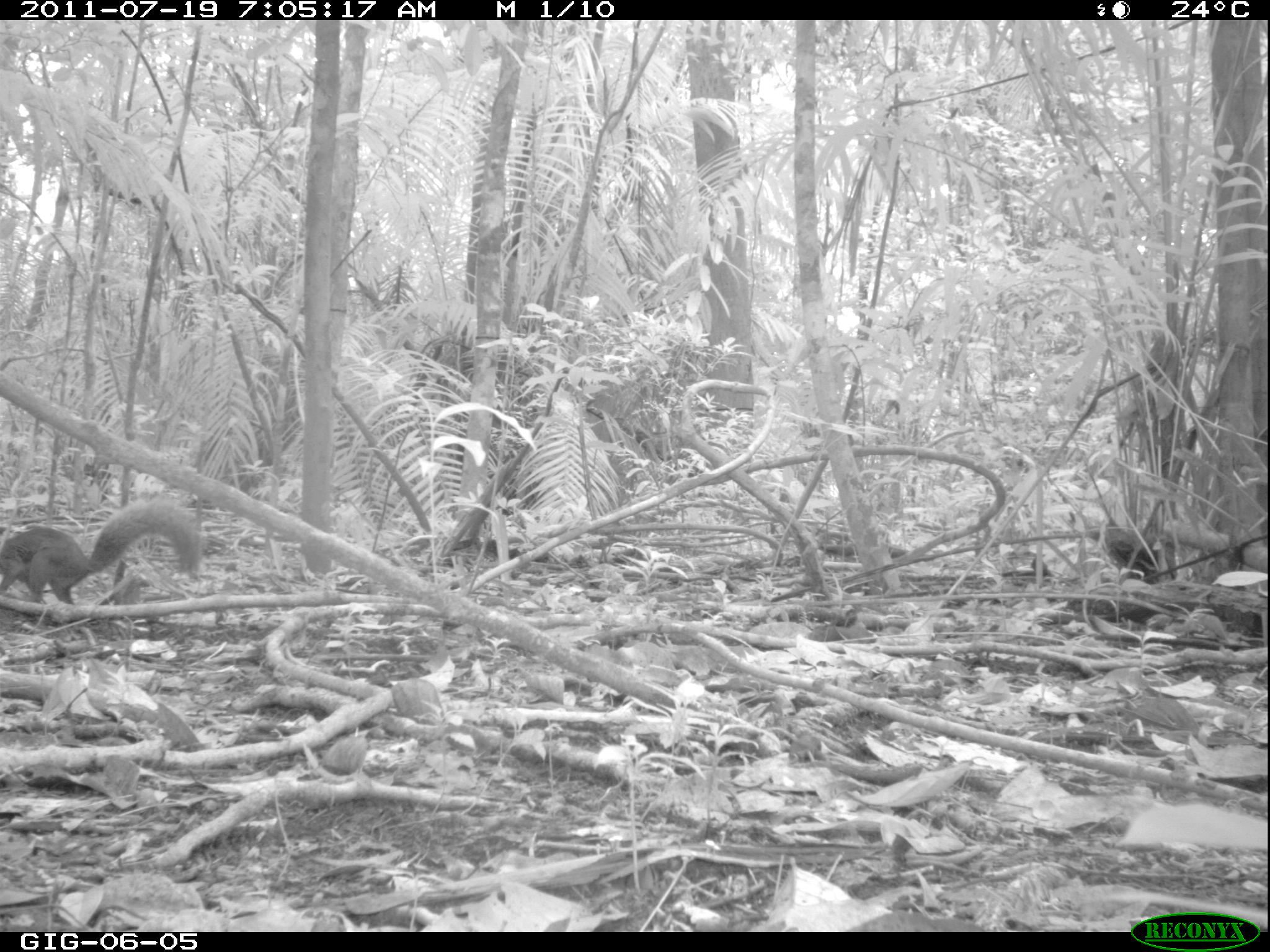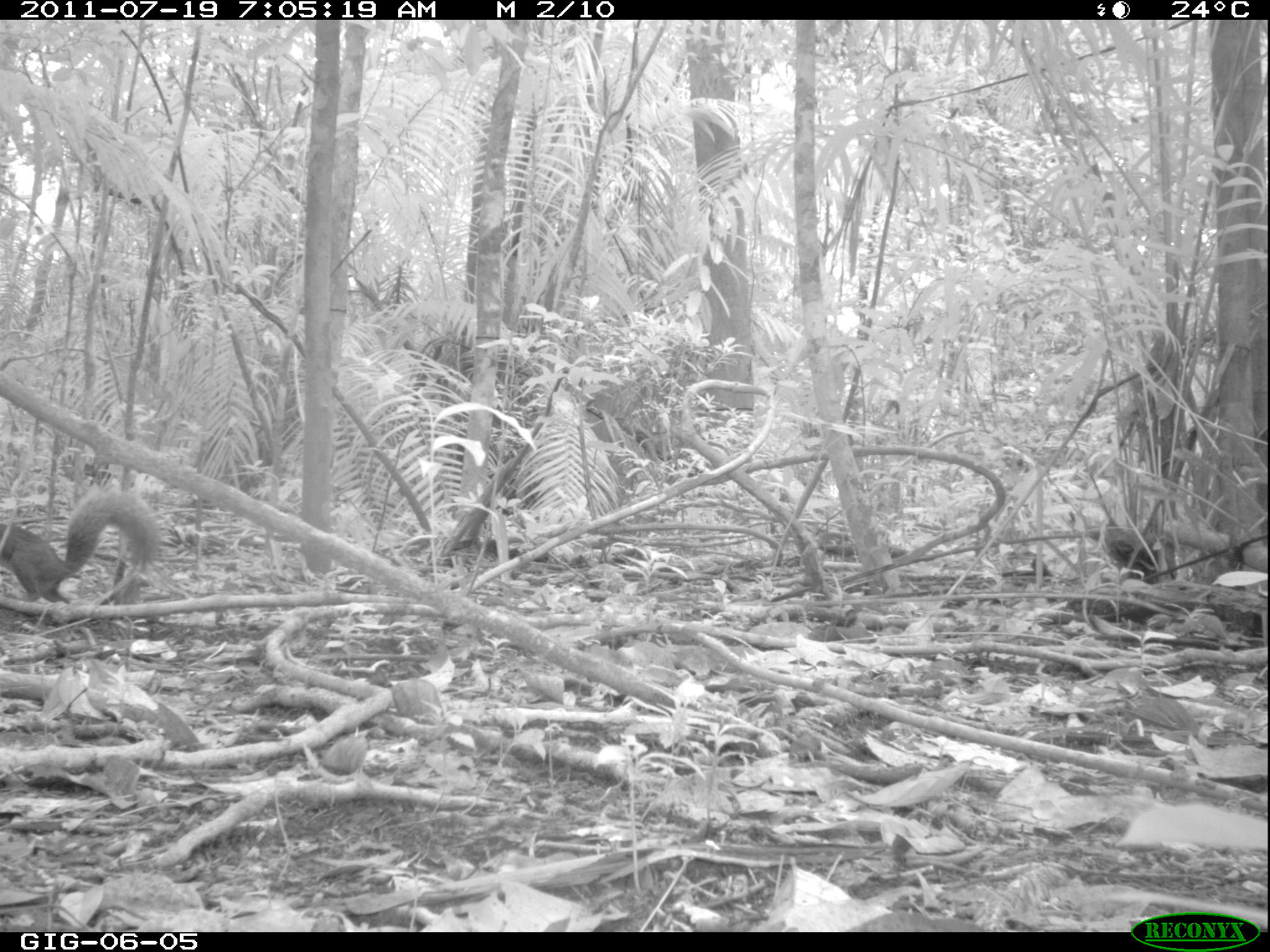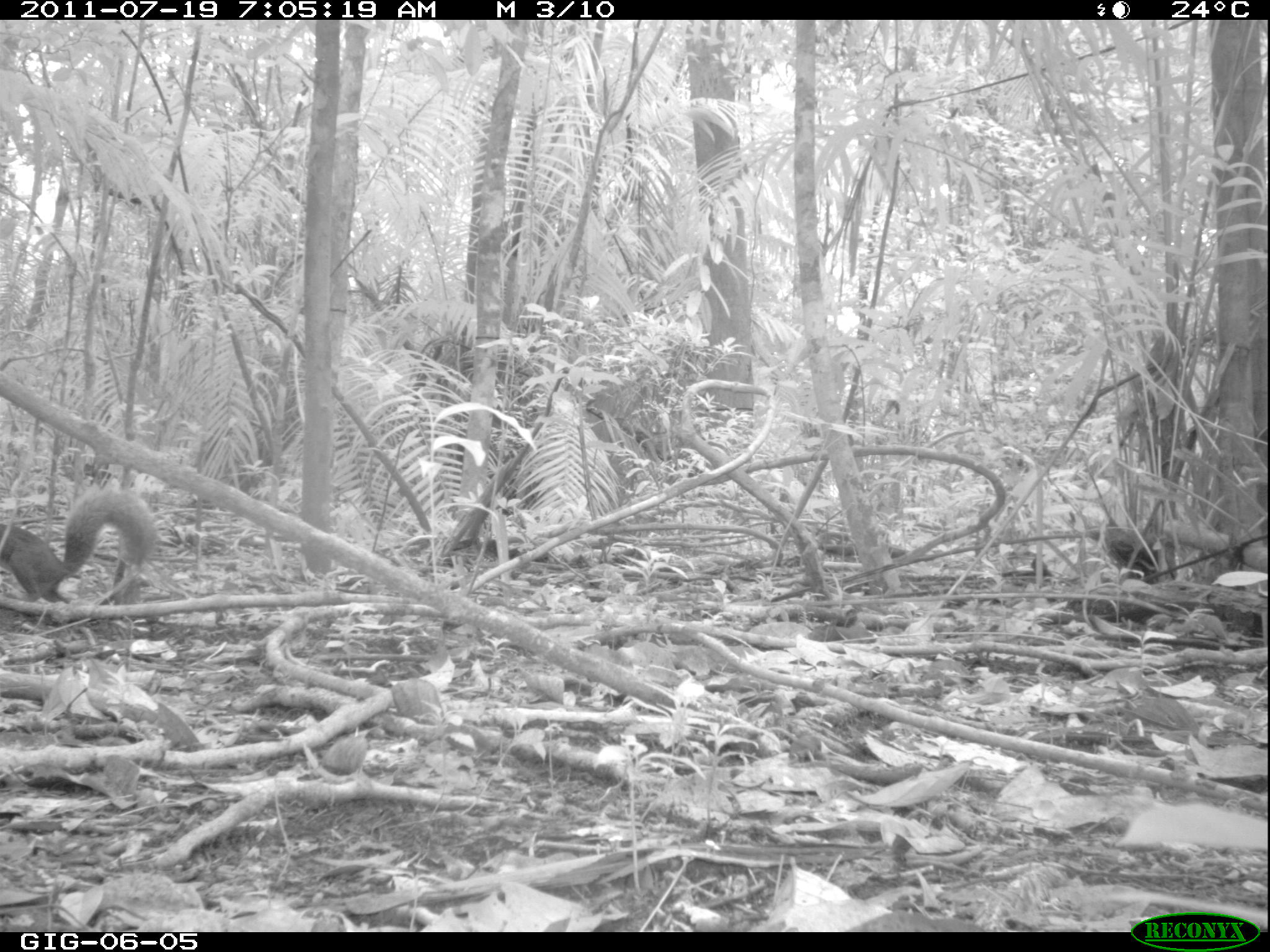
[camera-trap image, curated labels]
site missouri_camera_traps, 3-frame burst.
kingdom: Animalia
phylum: Chordata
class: Mammalia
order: Rodentia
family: Sciuridae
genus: Tamiasciurus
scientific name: Tamiasciurus hudsonicus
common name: red squirrel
Red squirrel (Tamiasciurus hudsonicus). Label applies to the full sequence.